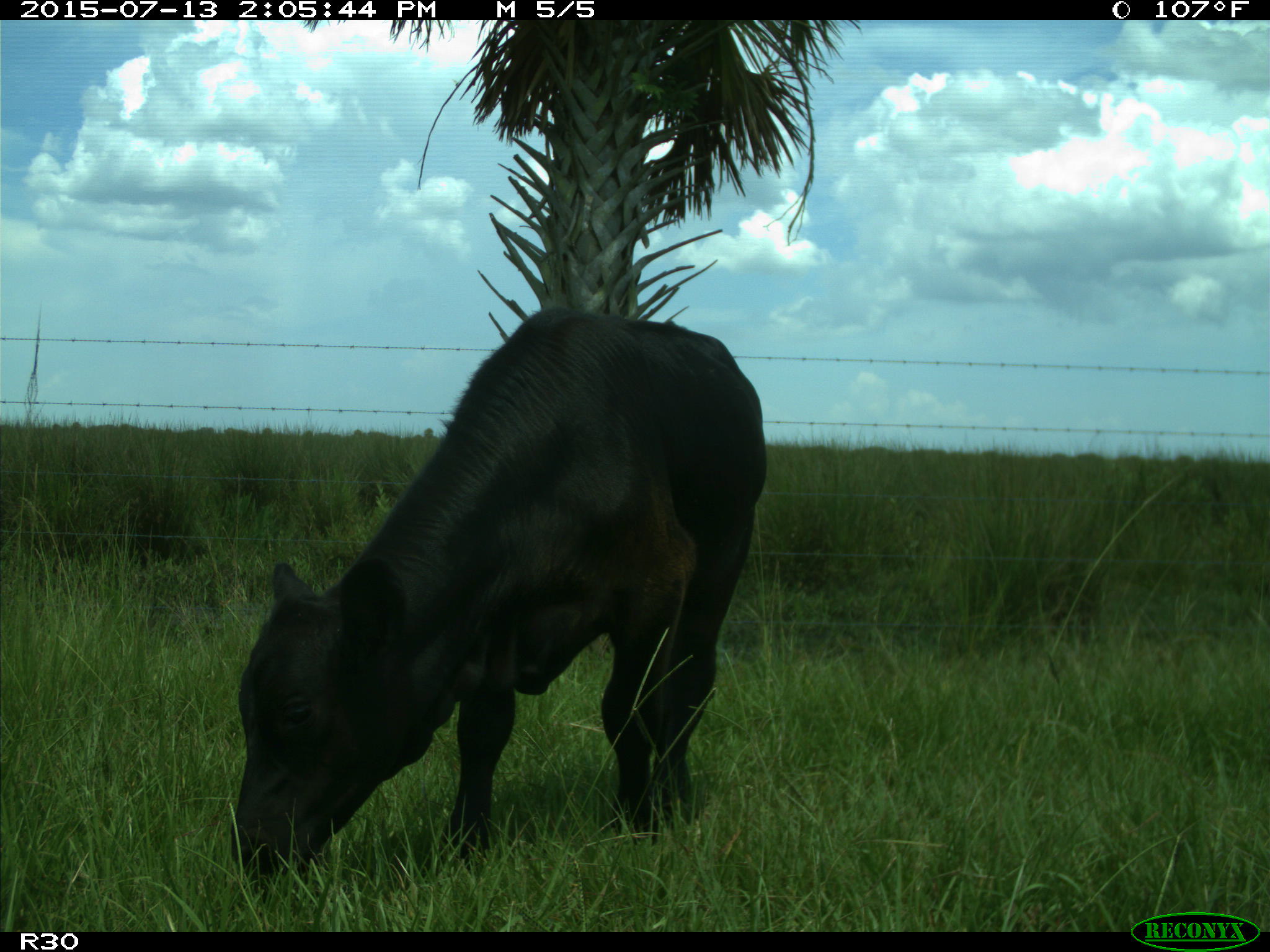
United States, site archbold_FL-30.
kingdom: Animalia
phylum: Chordata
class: Mammalia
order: Artiodactyla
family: Bovidae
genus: Bos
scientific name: Bos taurus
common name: domestic cow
Bos taurus (domestic cow).